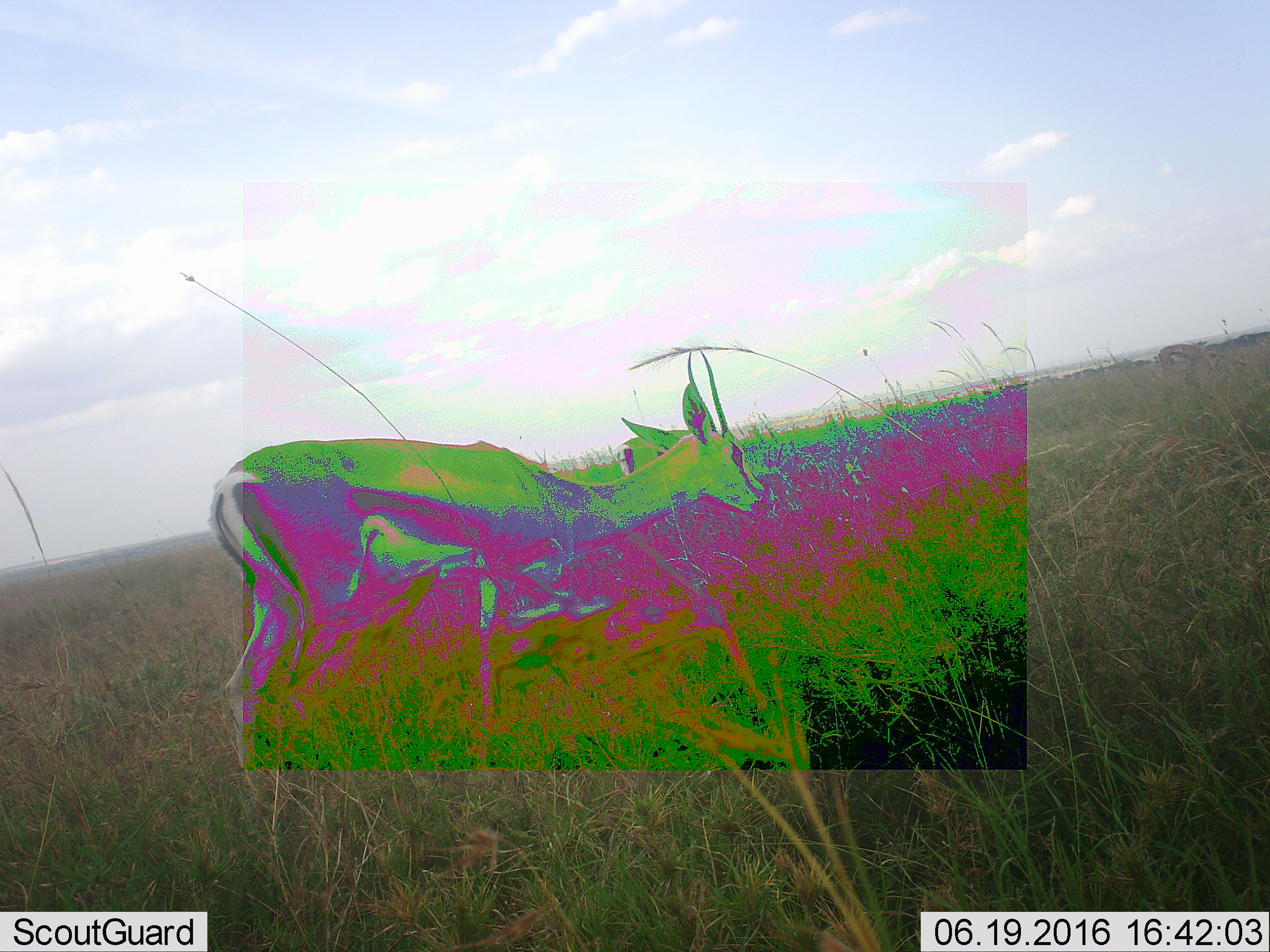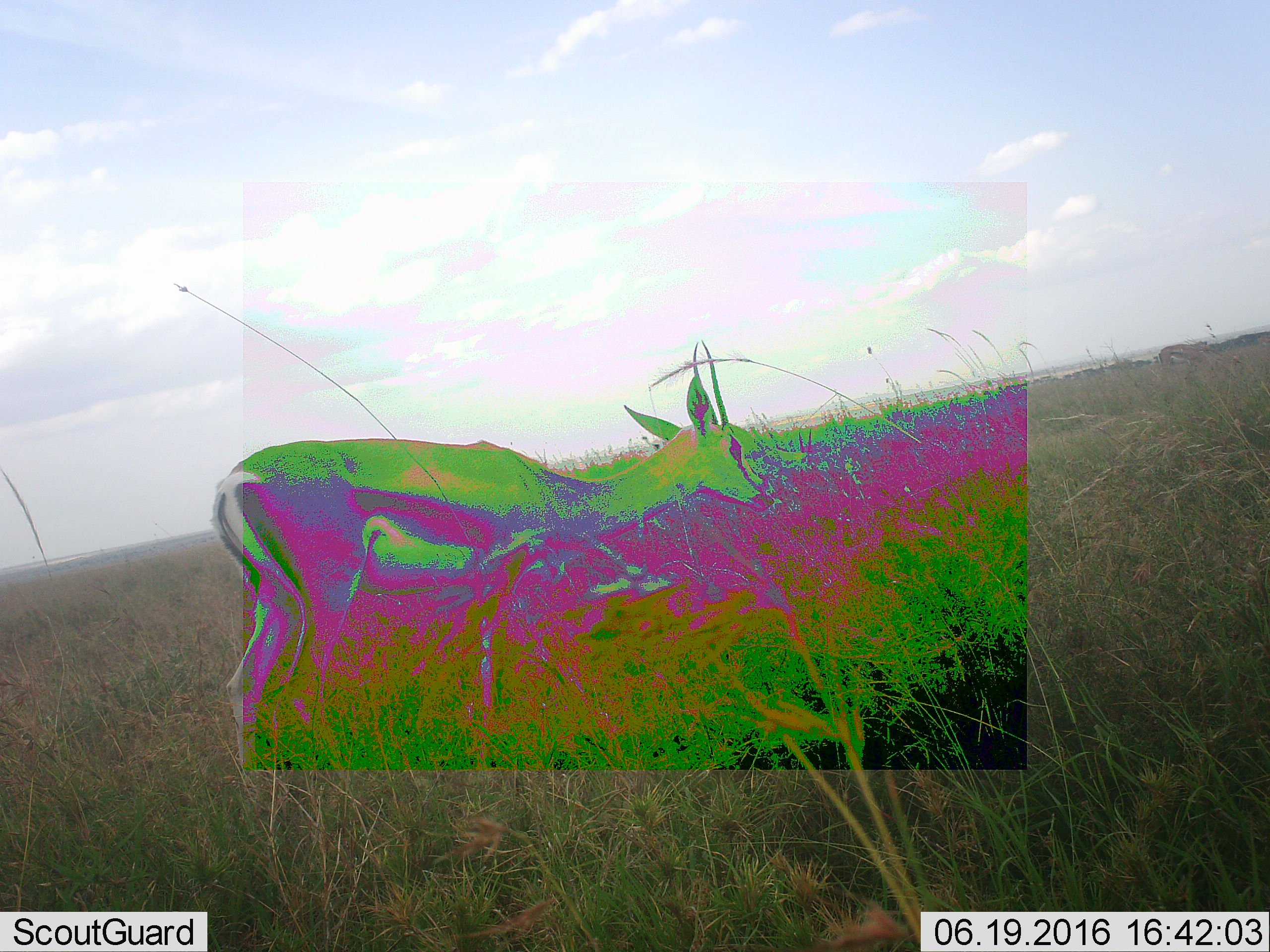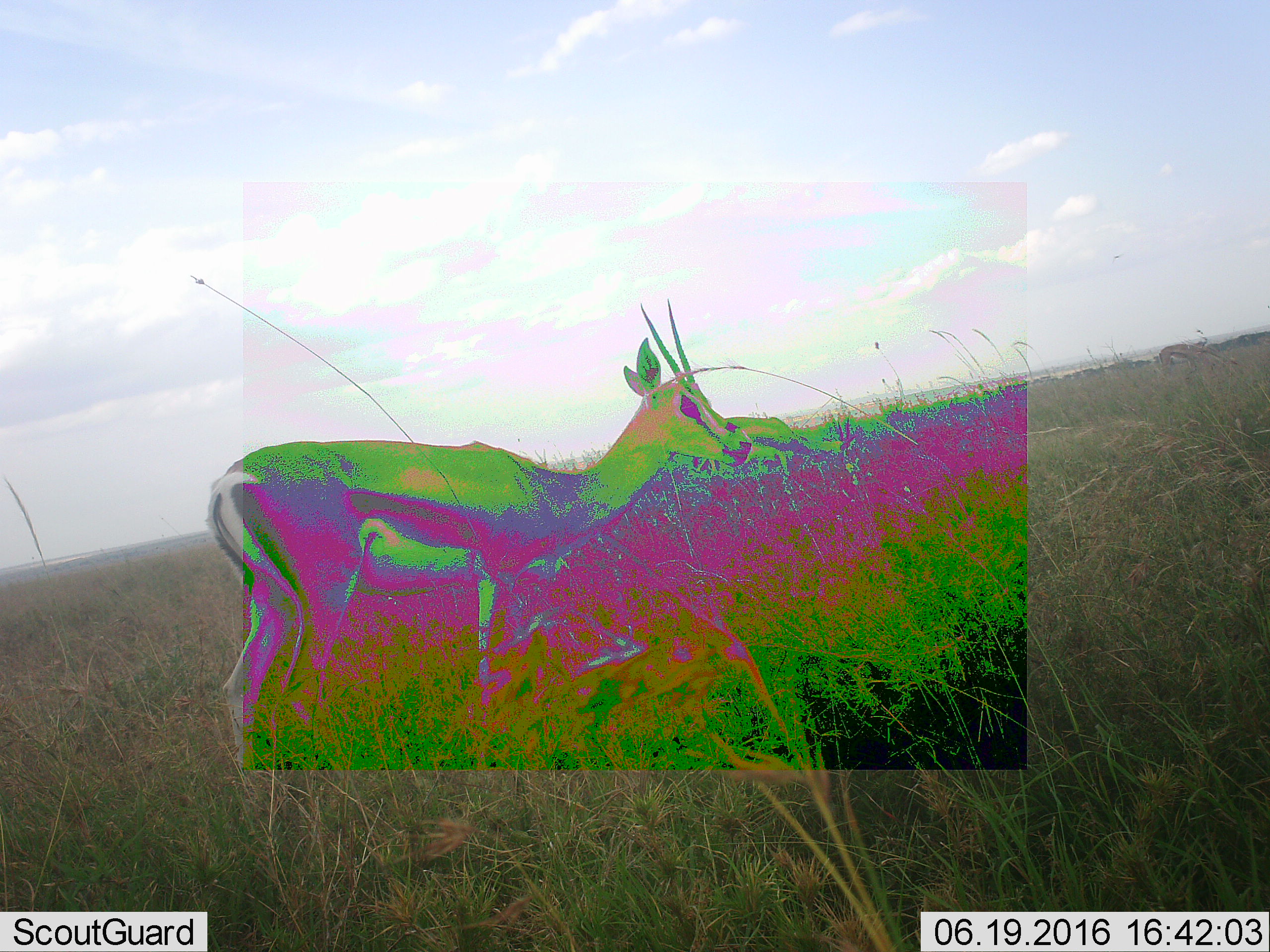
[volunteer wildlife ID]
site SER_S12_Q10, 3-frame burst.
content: unidentified animal